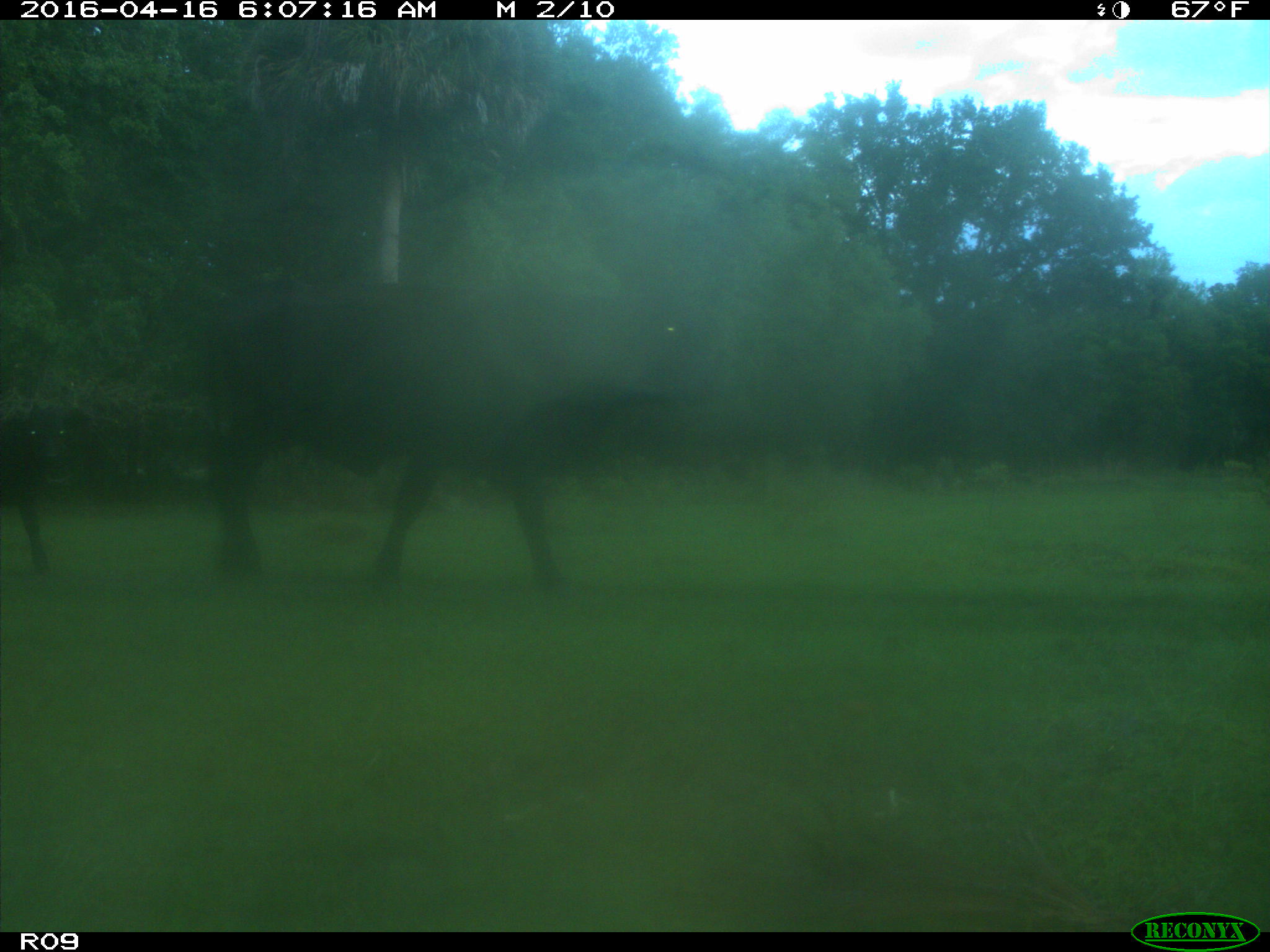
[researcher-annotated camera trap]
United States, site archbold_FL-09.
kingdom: Animalia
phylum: Chordata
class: Mammalia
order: Artiodactyla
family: Bovidae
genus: Bos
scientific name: Bos taurus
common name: domestic cow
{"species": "Bos taurus (domestic cow)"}